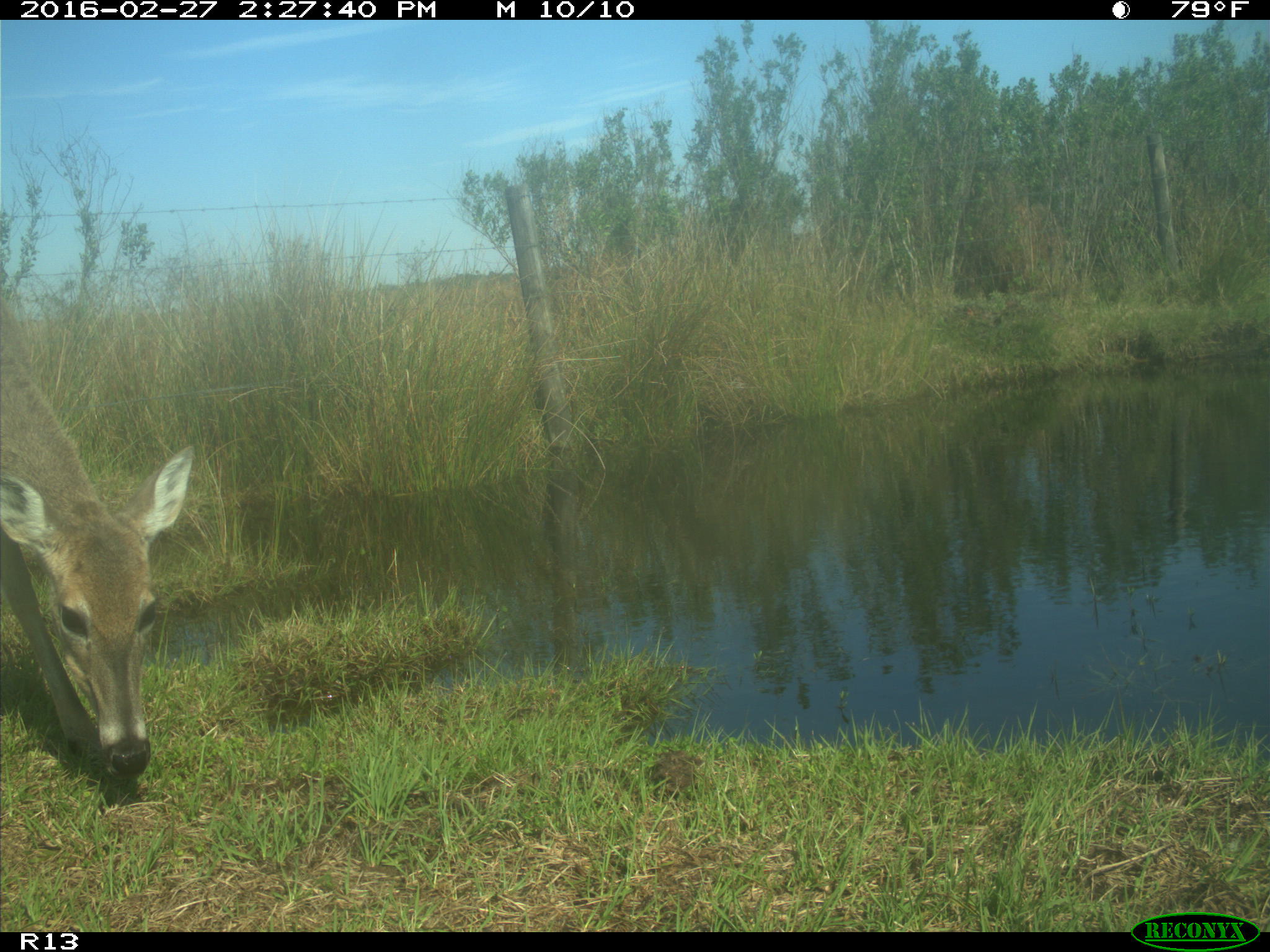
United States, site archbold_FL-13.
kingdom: Animalia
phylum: Chordata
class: Mammalia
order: Artiodactyla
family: Cervidae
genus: Odocoileus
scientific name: Odocoileus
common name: deer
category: unidentified deer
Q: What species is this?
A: Unidentified deer (deer) (Odocoileus).